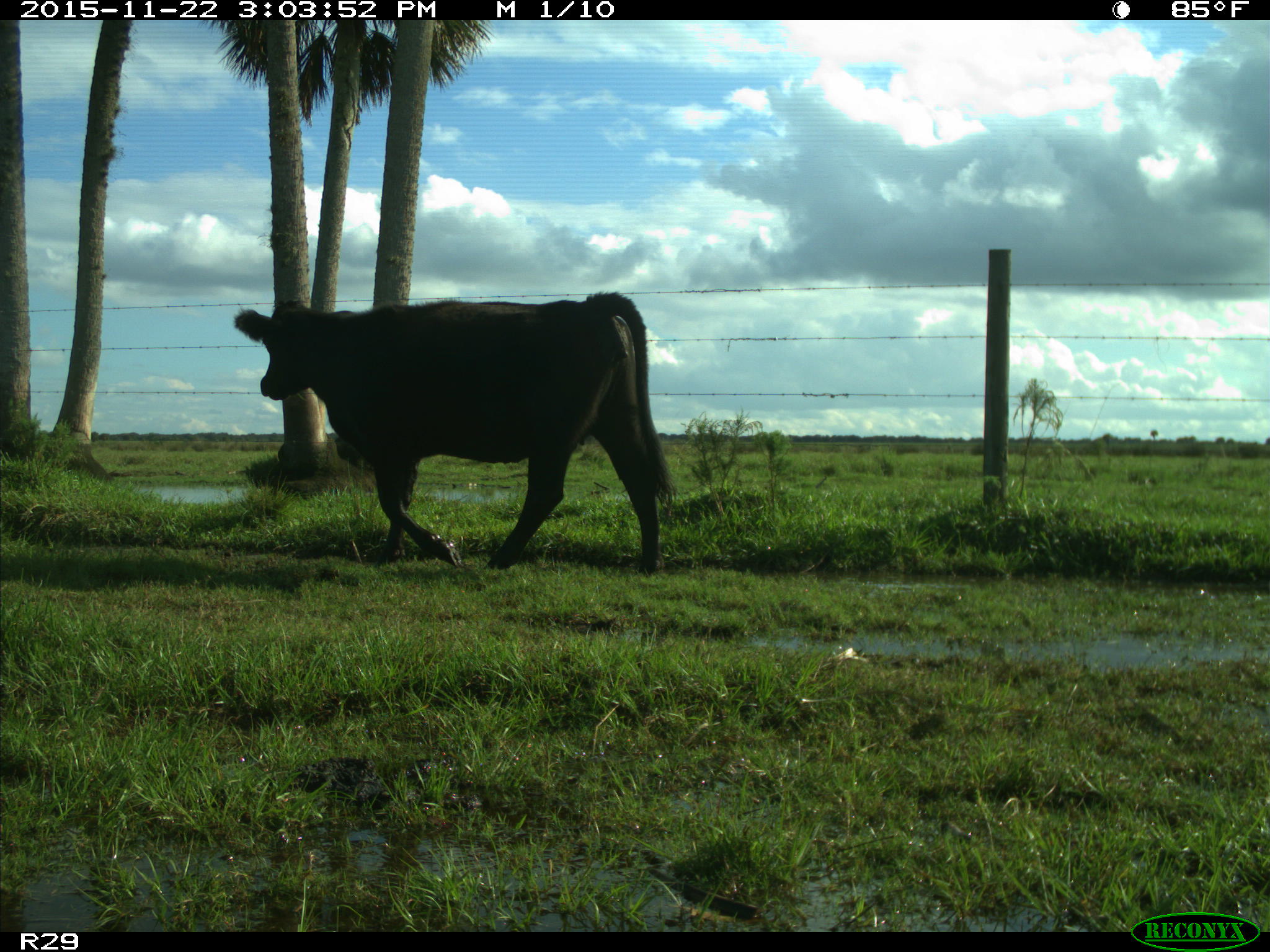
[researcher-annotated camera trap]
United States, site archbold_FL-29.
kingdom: Animalia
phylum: Chordata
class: Mammalia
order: Artiodactyla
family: Bovidae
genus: Bos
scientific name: Bos taurus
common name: domestic cow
Bos taurus (domestic cow).